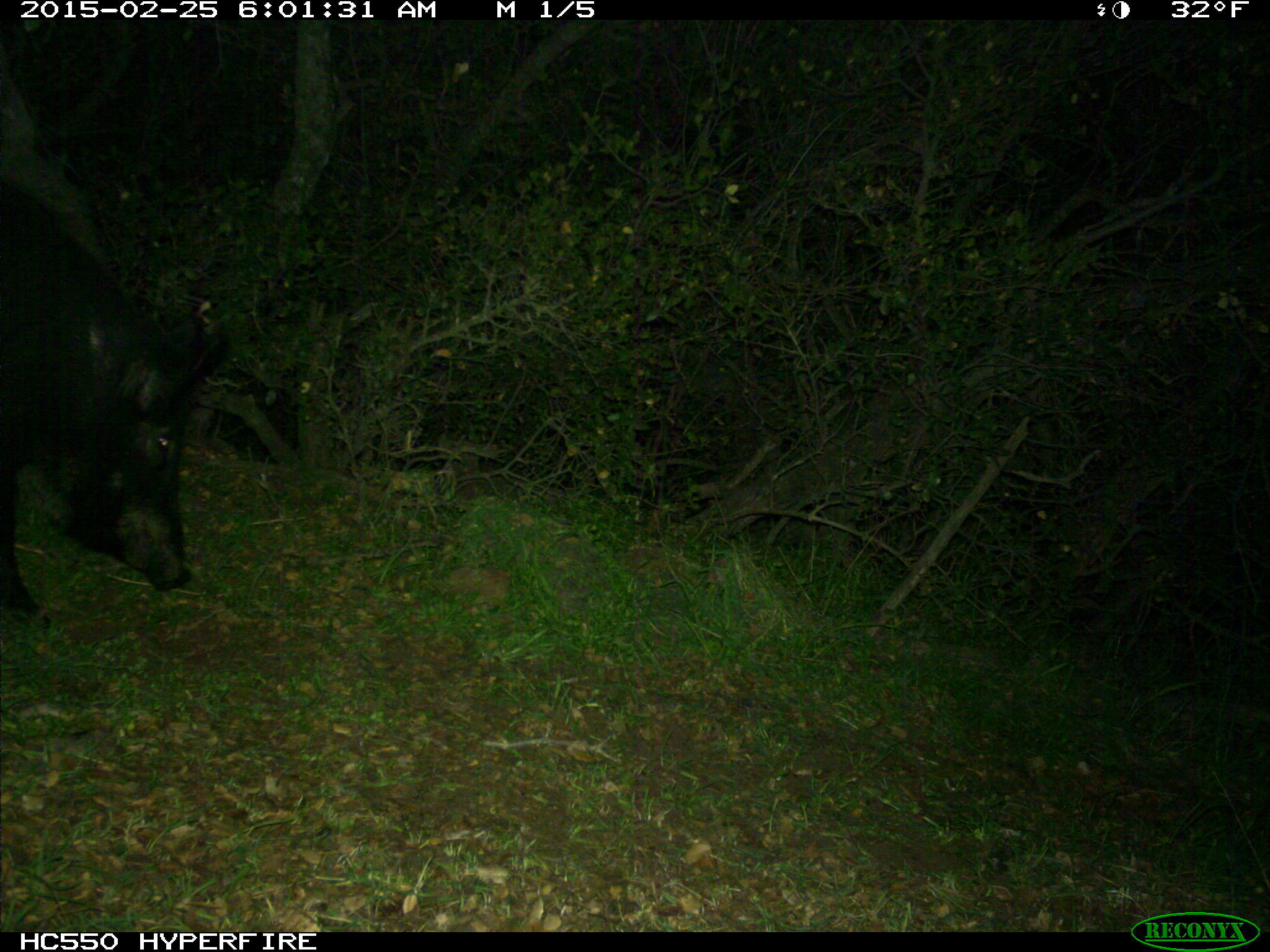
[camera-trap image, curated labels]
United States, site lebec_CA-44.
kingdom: Animalia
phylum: Chordata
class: Mammalia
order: Artiodactyla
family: Suidae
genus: Sus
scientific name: Sus scrofa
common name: wild boar